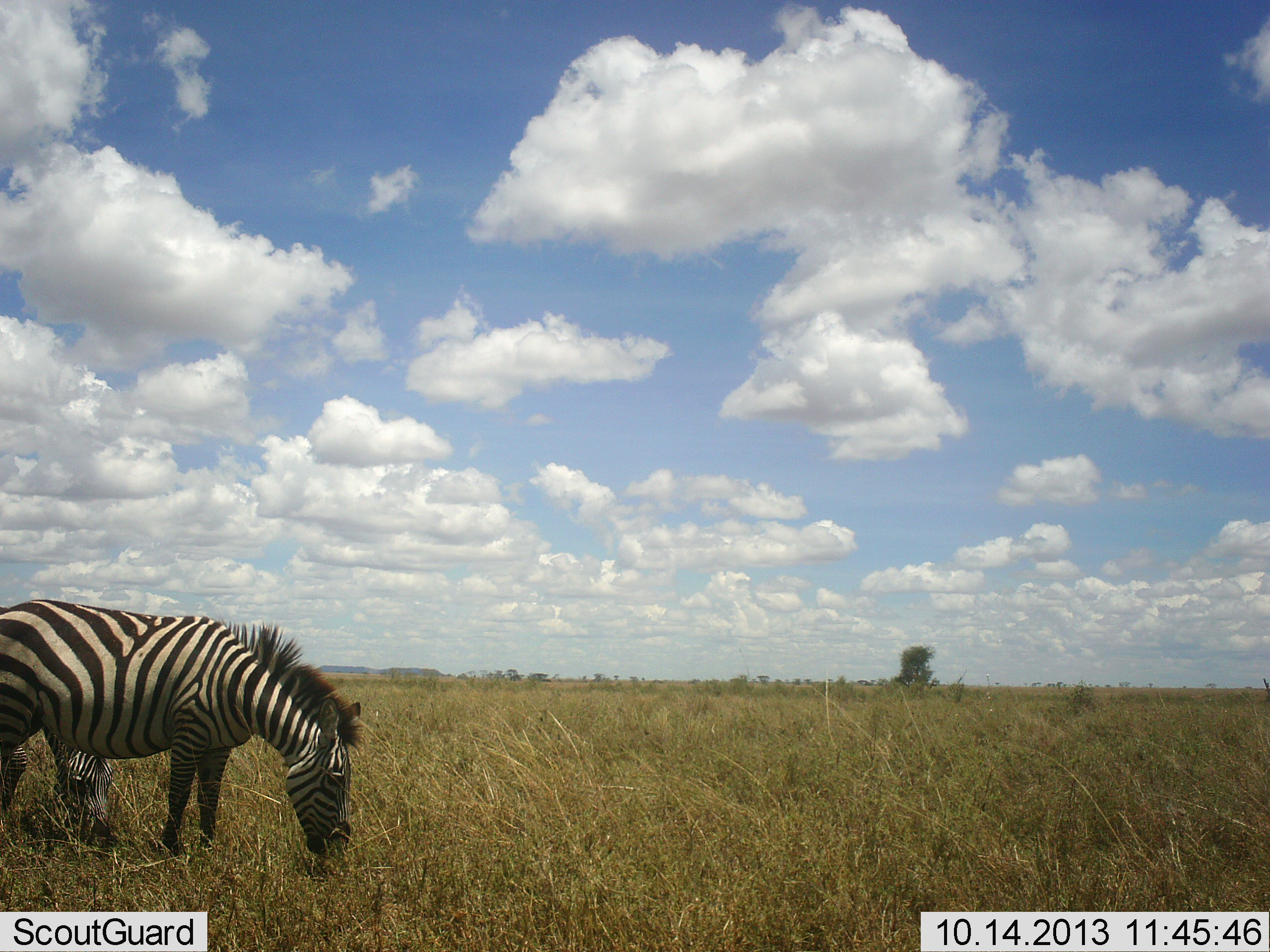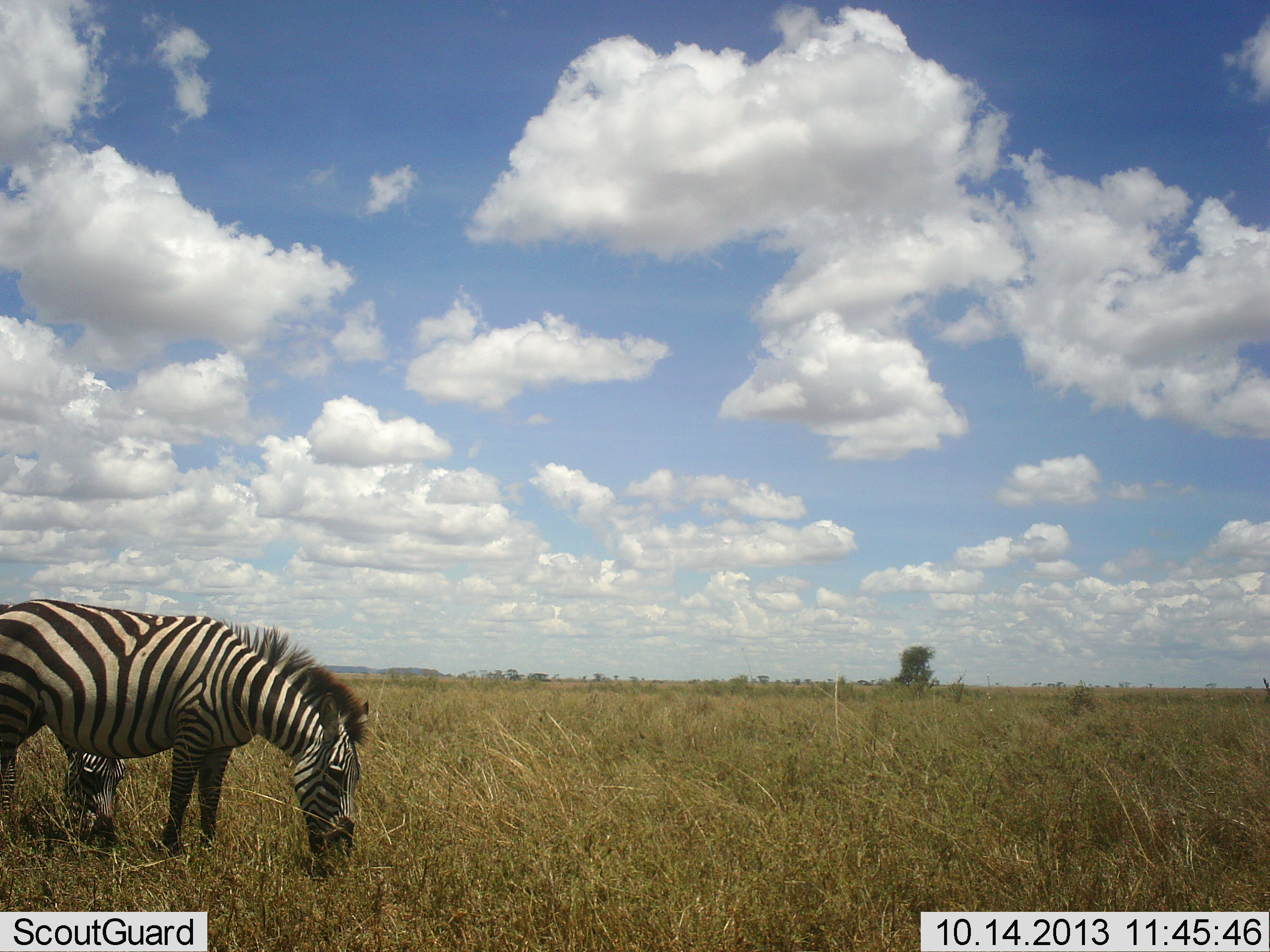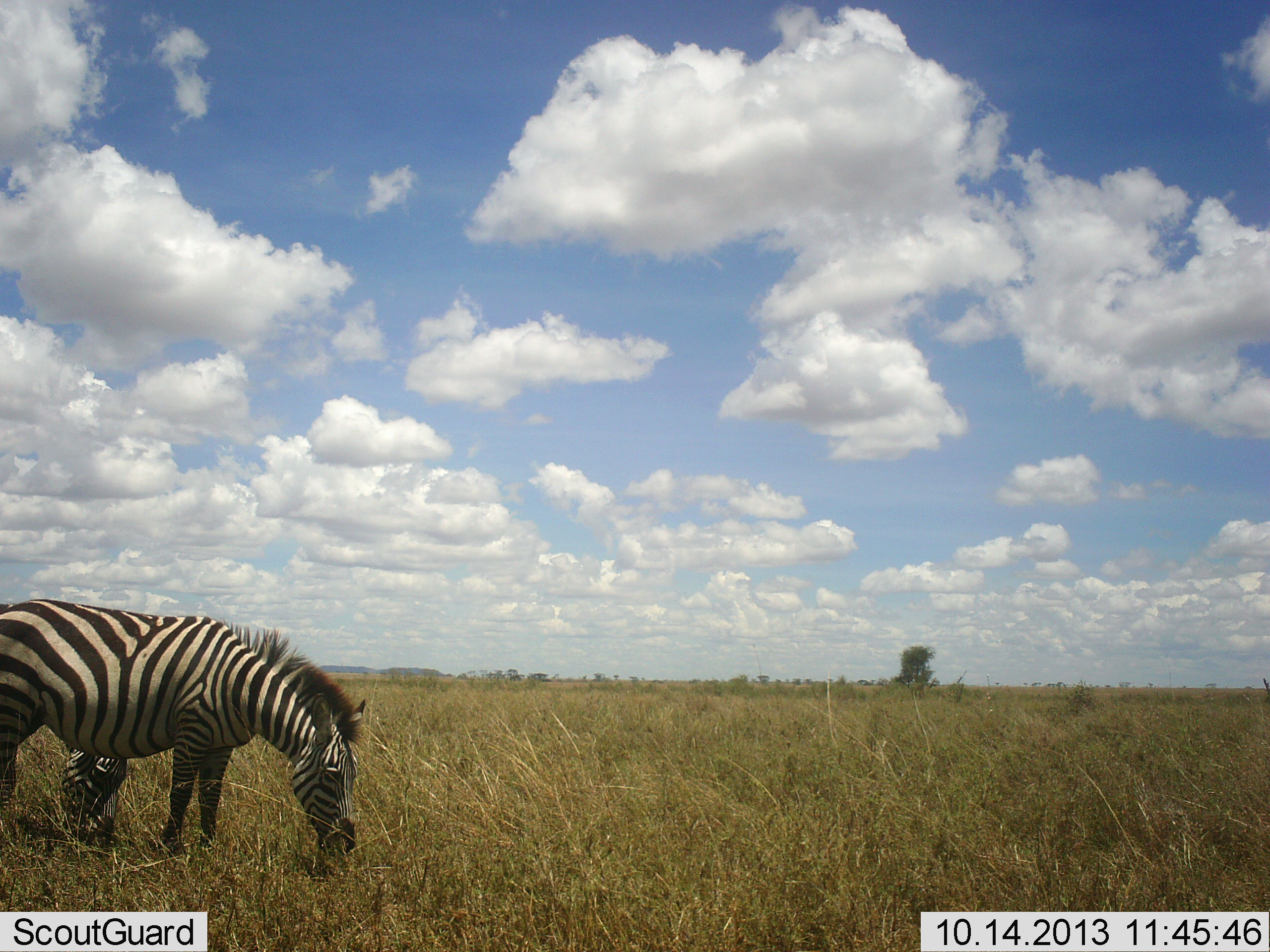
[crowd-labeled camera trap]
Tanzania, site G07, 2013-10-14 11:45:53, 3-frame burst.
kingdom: Animalia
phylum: Chordata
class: Mammalia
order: Perissodactyla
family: Equidae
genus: Equus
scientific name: Equus quagga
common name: plains zebra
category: zebra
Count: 2.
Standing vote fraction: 30%.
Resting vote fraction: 0%.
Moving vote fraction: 0%.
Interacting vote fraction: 0%.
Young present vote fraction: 0%.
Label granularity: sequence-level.